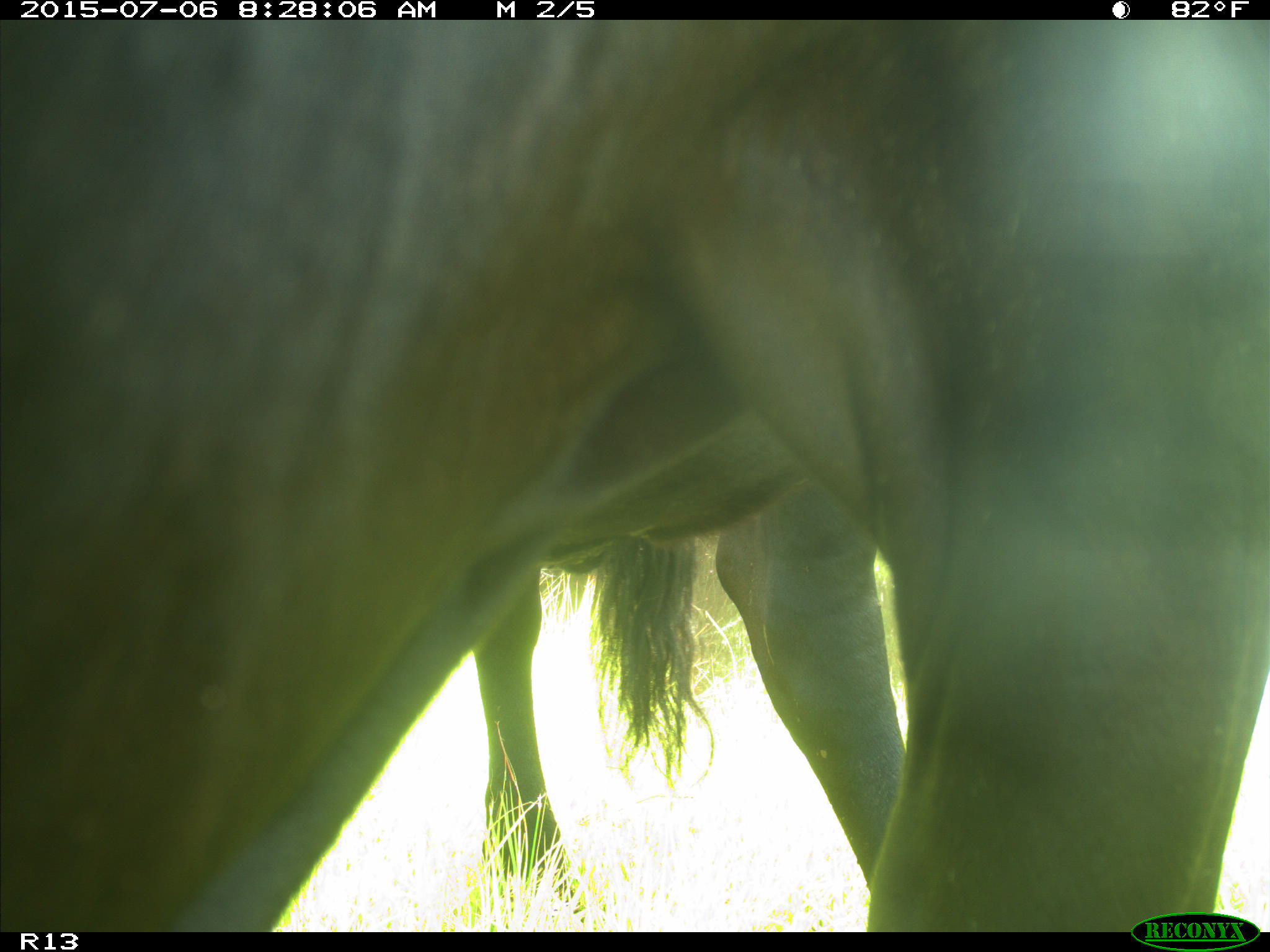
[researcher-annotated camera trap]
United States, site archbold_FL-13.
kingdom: Animalia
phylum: Chordata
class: Mammalia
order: Artiodactyla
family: Bovidae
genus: Bos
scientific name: Bos taurus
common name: domestic cow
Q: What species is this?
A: Bos taurus (domestic cow).